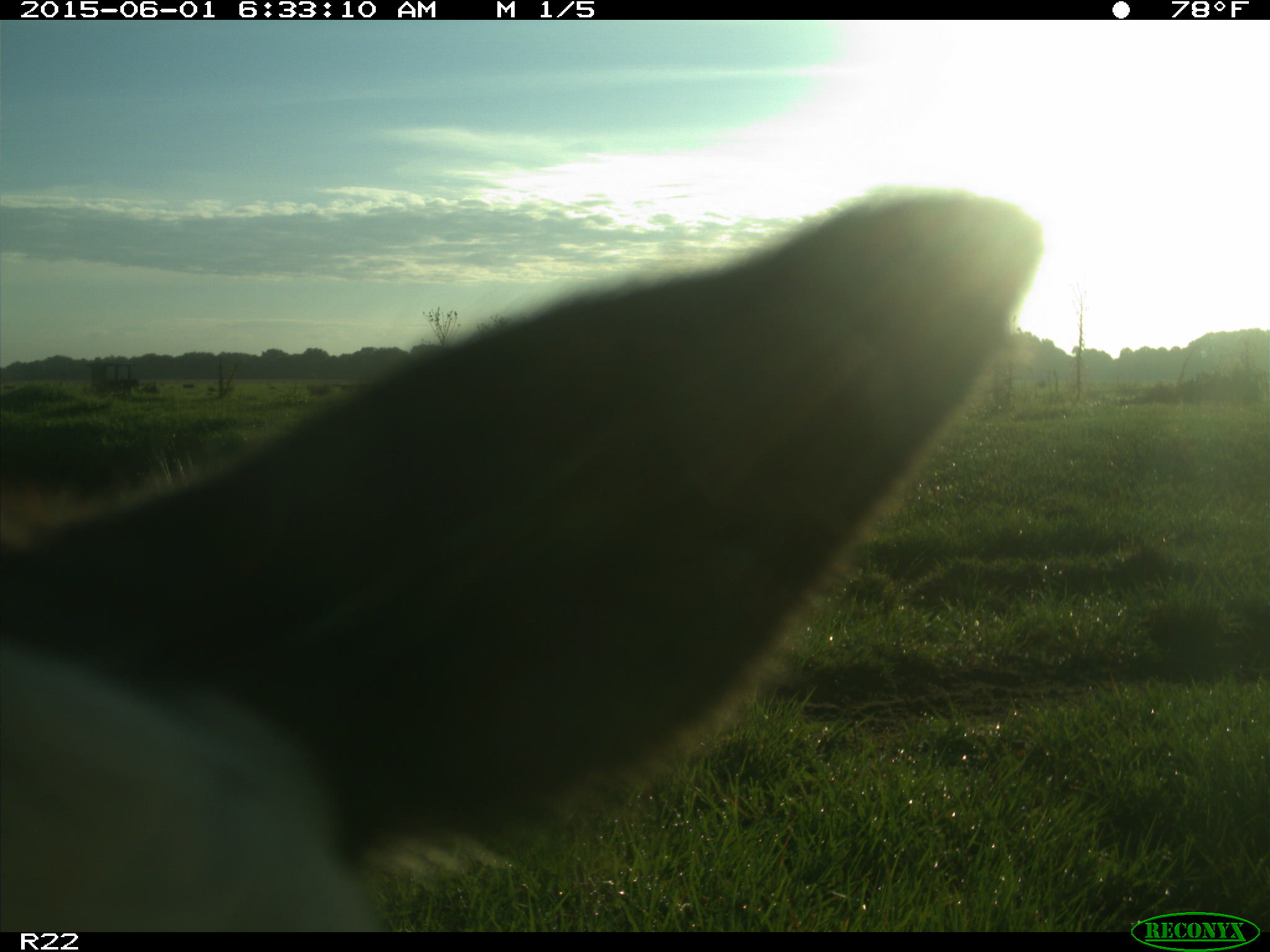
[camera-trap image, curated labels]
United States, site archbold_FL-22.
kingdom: Animalia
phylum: Chordata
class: Mammalia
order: Artiodactyla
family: Bovidae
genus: Bos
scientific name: Bos taurus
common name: domestic cow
Bos taurus (domestic cow).